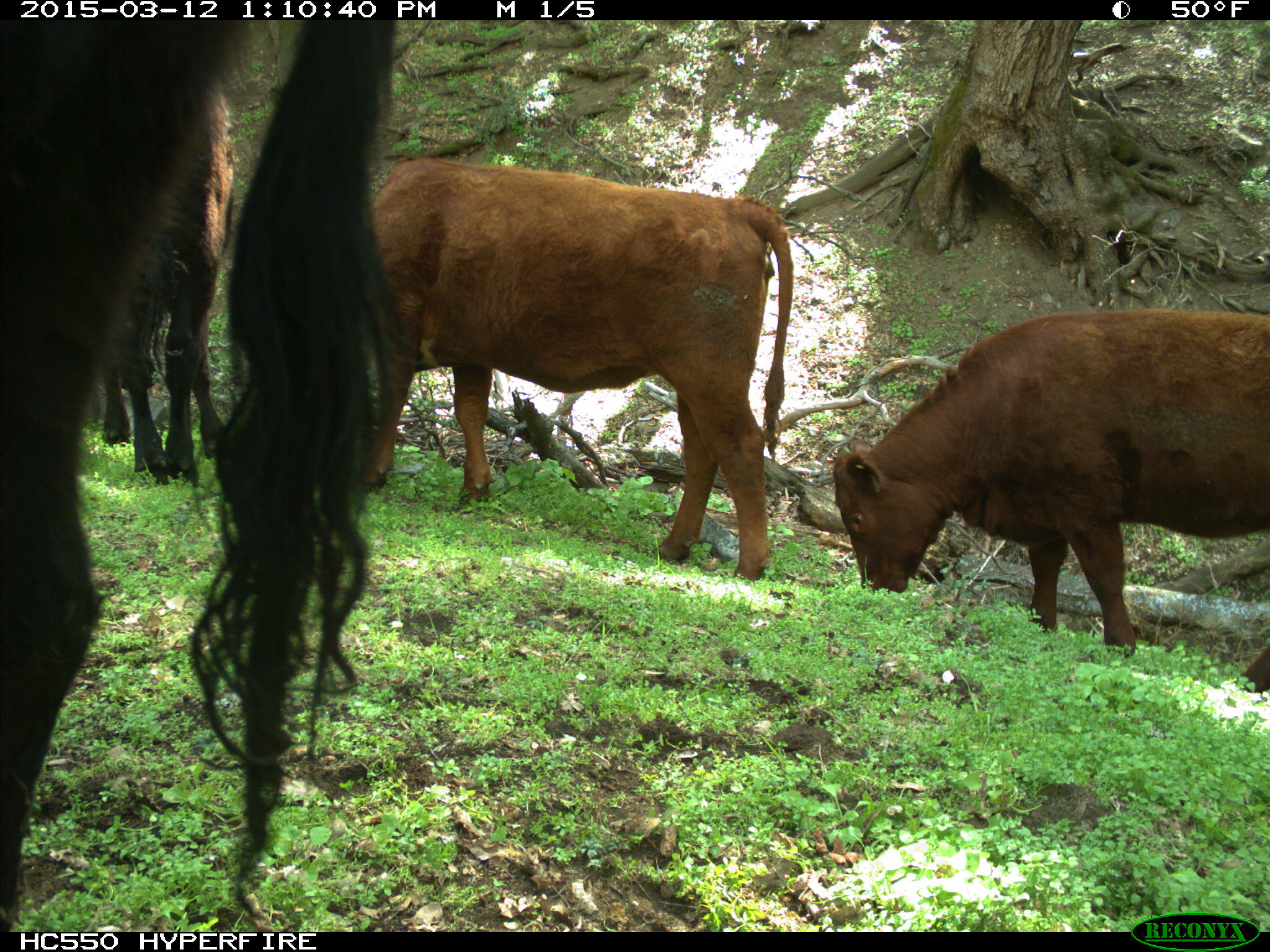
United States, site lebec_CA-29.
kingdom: Animalia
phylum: Chordata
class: Mammalia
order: Artiodactyla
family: Bovidae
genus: Bos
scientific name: Bos taurus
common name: domestic cow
Bos taurus (domestic cow).